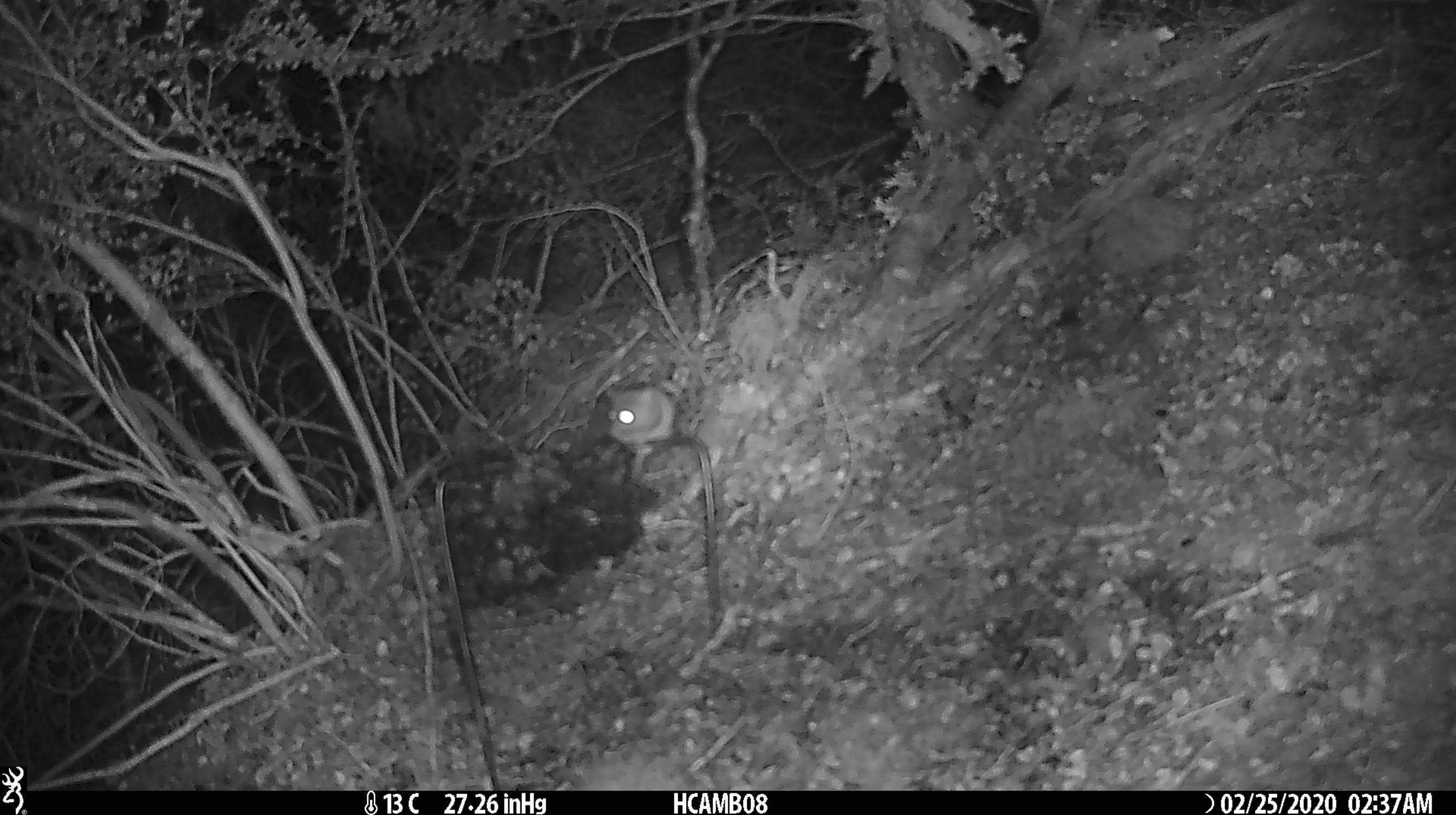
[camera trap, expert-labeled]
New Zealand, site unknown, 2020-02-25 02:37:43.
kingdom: Animalia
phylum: Chordata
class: Mammalia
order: Rodentia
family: Muridae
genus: Mus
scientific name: Mus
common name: mouse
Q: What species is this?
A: Mouse (Mus).